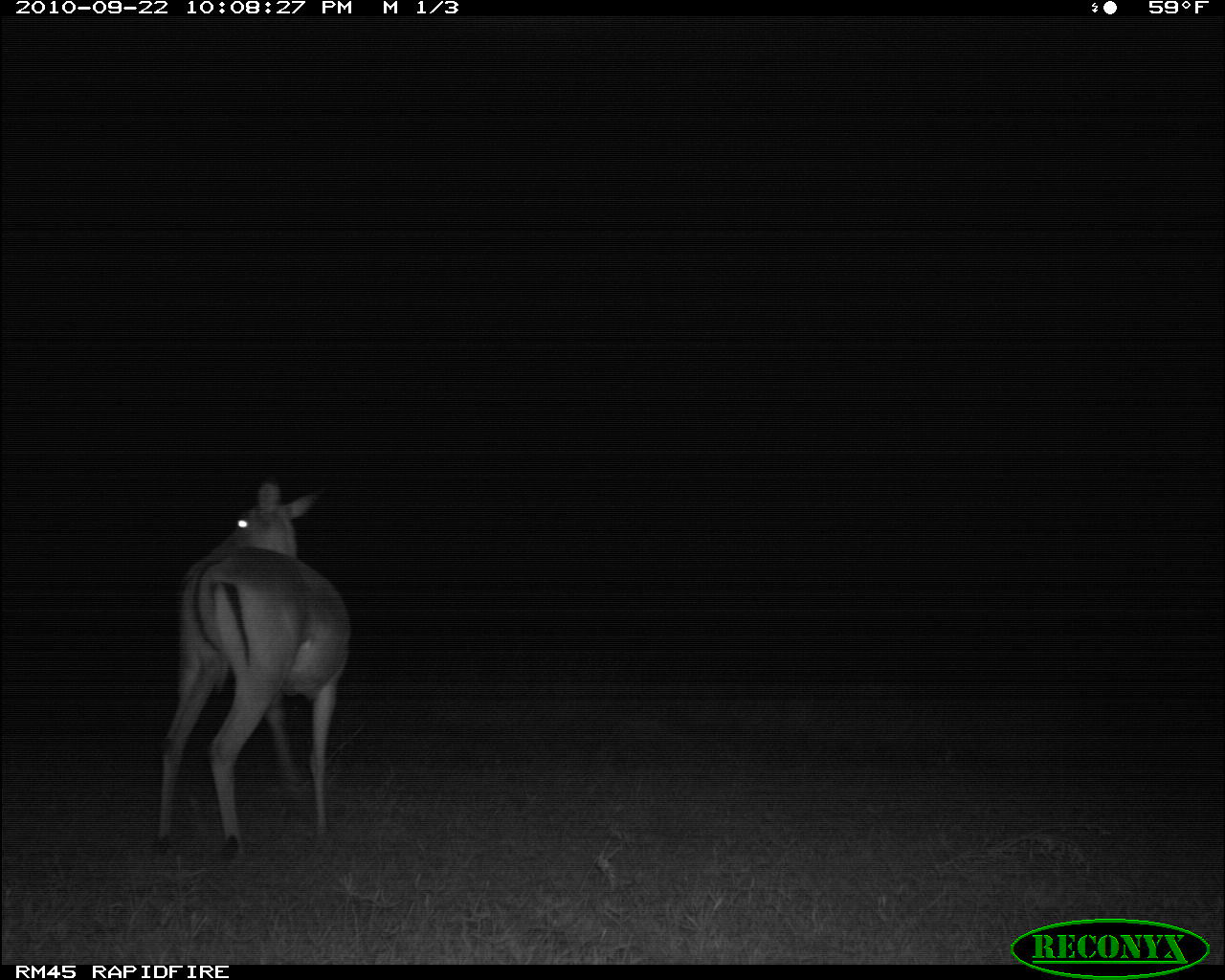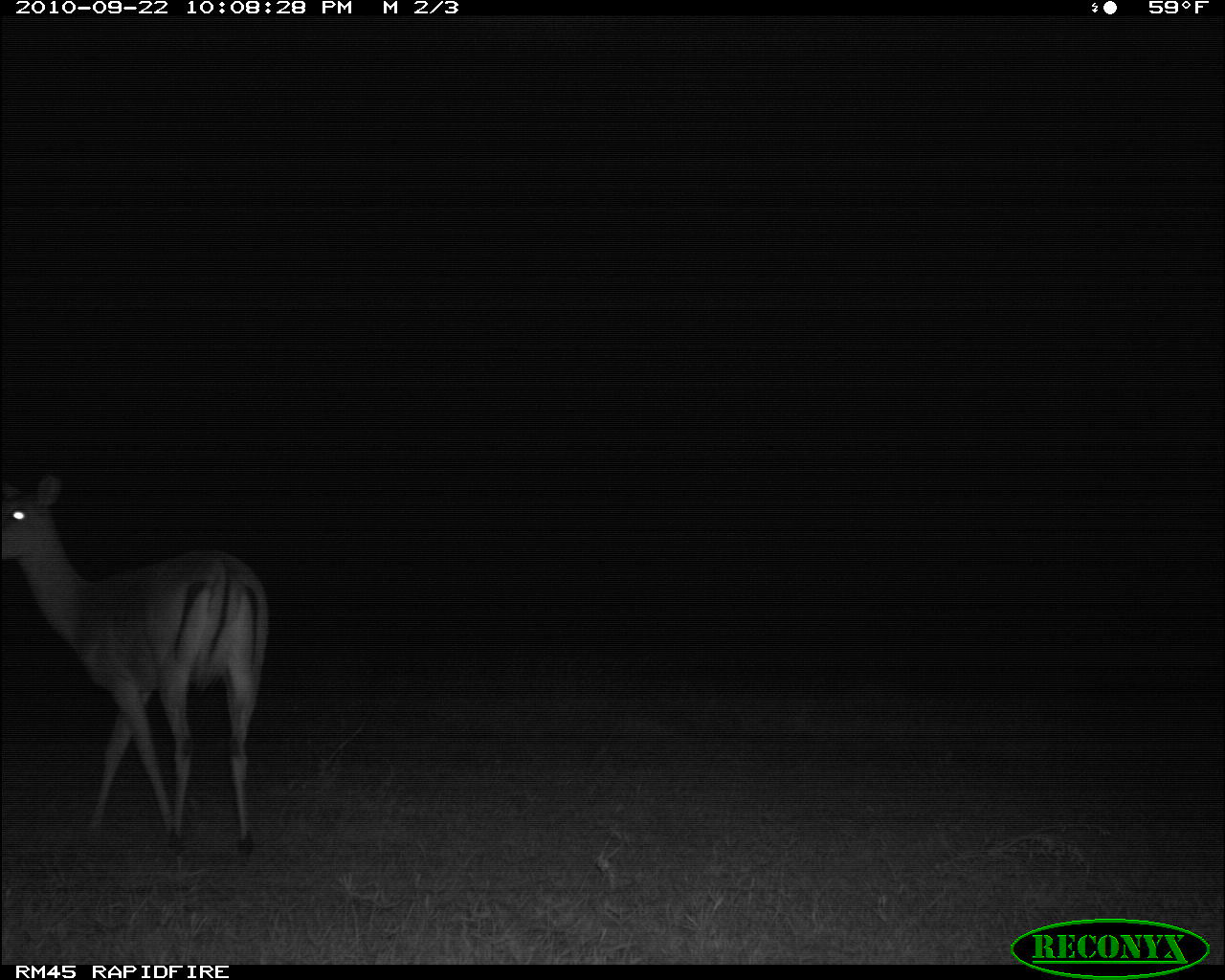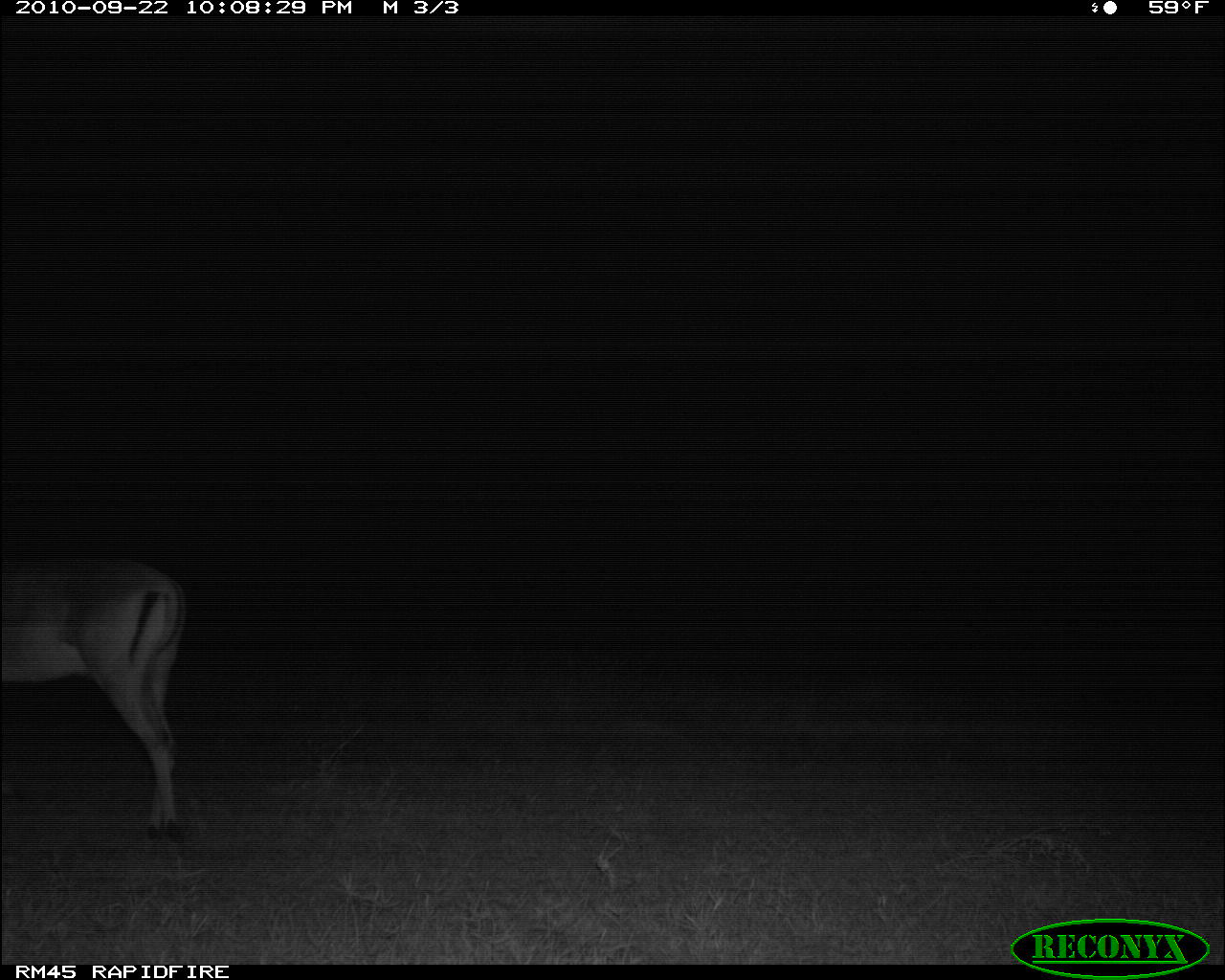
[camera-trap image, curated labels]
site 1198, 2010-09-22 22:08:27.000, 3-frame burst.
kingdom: Animalia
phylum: Chordata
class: Mammalia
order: Artiodactyla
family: Bovidae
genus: Aepyceros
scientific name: Aepyceros melampus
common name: impala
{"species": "Aepyceros melampus (impala)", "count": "1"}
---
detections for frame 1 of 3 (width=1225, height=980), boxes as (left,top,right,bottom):
aepyceros melampus: (152,477,351,855)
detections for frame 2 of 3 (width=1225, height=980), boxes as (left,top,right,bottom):
aepyceros melampus: (0,466,267,862)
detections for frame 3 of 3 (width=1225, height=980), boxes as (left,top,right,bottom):
aepyceros melampus: (0,556,184,840)